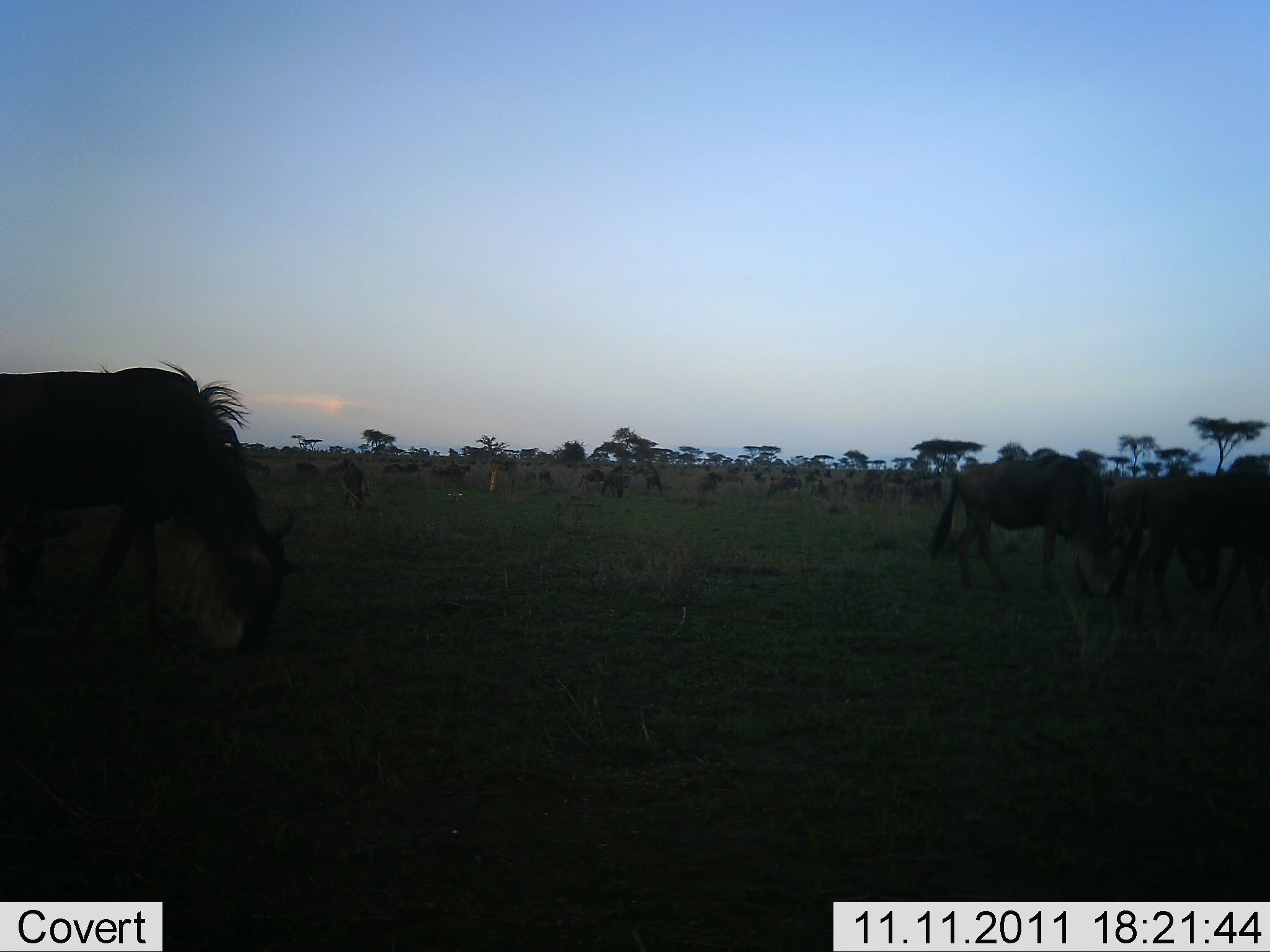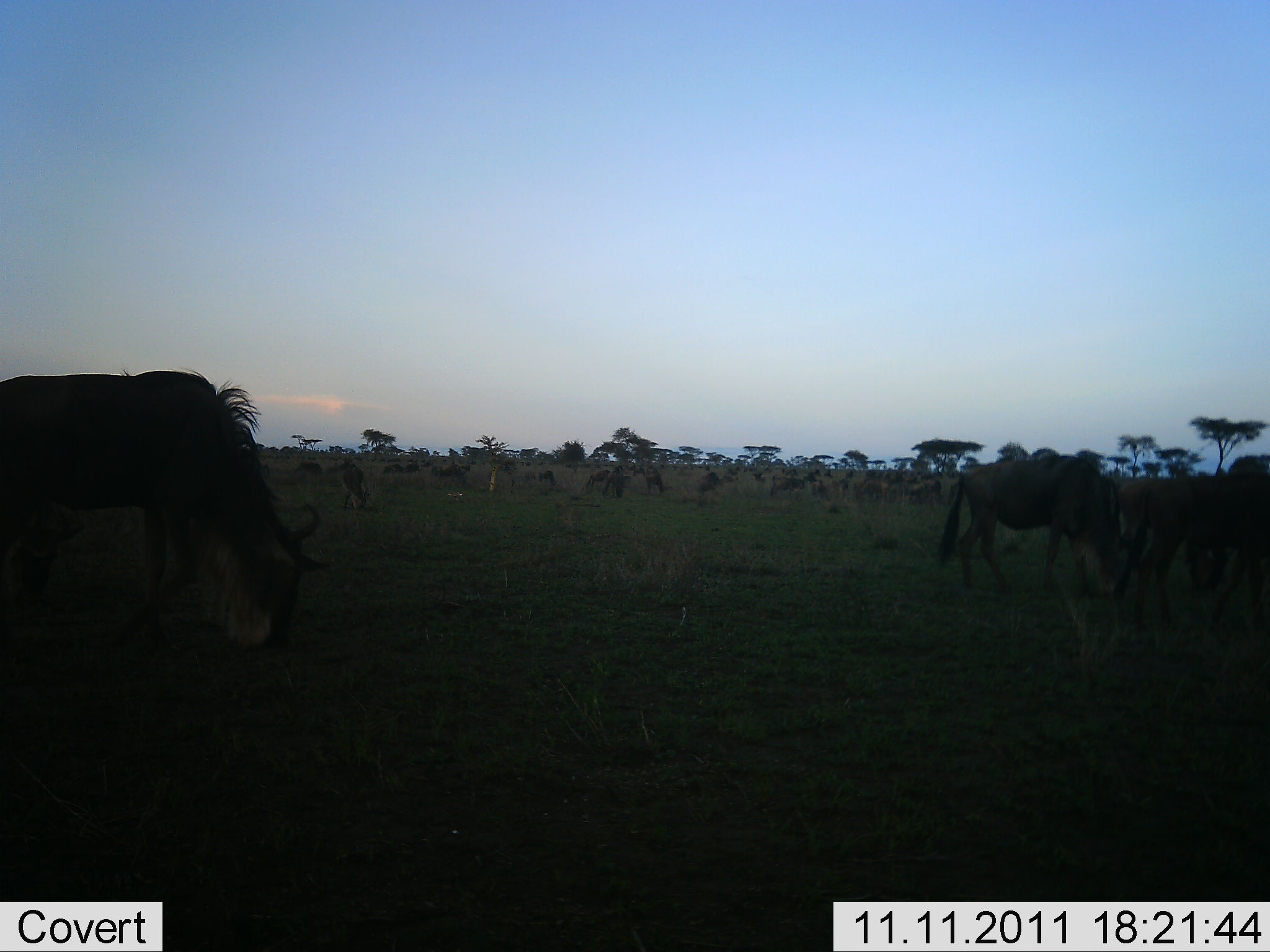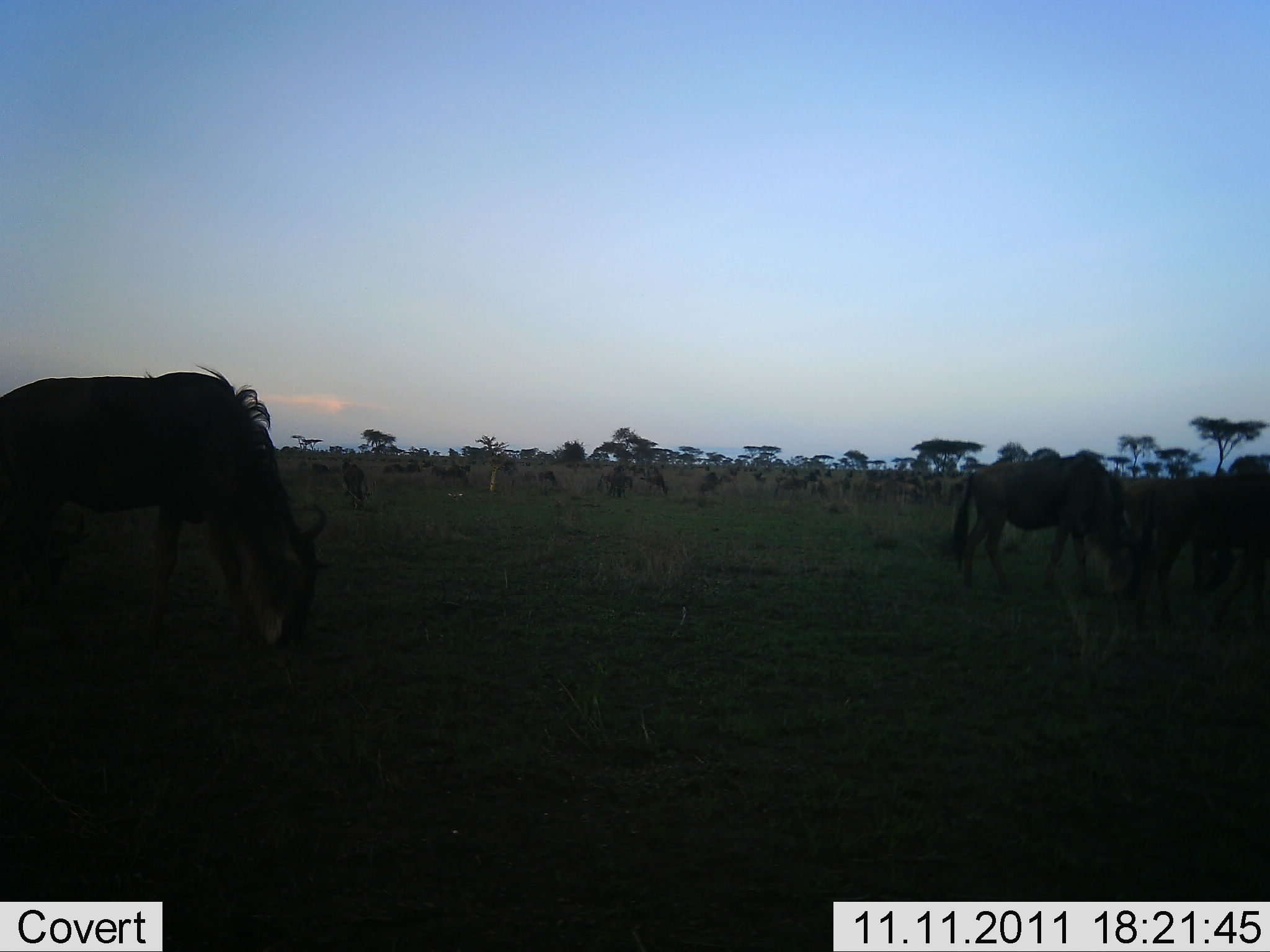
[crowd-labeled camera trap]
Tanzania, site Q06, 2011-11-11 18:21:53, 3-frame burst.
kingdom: Animalia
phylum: Chordata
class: Mammalia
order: Artiodactyla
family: Bovidae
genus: Connochaetes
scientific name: Connochaetes taurinus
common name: blue wildebeest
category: wildebeest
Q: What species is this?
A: Wildebeest (blue wildebeest) (Connochaetes taurinus).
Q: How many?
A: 11-50.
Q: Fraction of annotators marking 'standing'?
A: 47%.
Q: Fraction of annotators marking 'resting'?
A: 7%.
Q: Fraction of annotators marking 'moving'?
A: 33%.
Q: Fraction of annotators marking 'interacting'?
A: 0%.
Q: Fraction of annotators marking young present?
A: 0%.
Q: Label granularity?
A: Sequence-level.